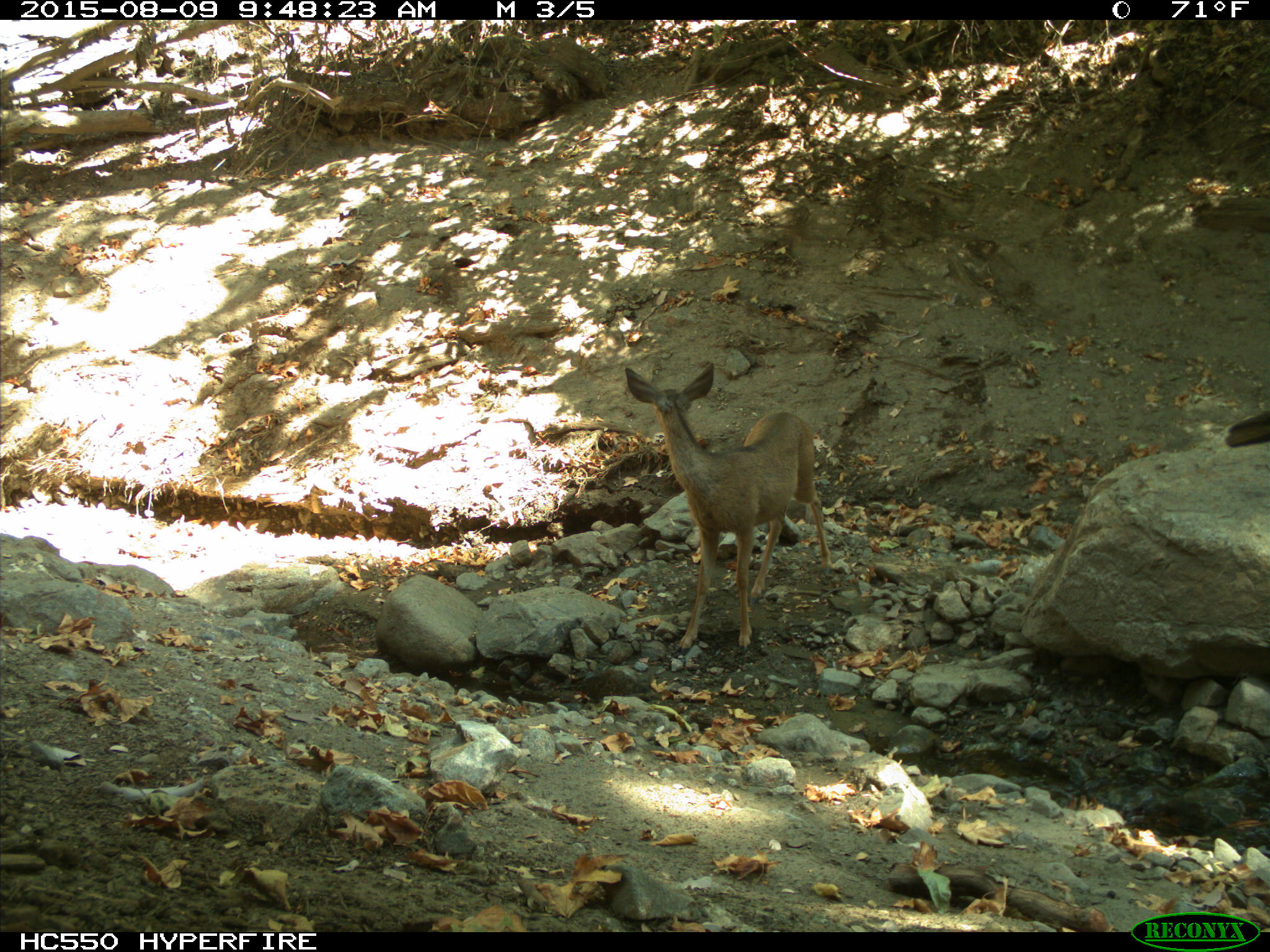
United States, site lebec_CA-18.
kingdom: Animalia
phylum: Chordata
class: Mammalia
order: Artiodactyla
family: Cervidae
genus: Odocoileus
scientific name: Odocoileus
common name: deer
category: unidentified deer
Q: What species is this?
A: Unidentified deer (deer) (Odocoileus).